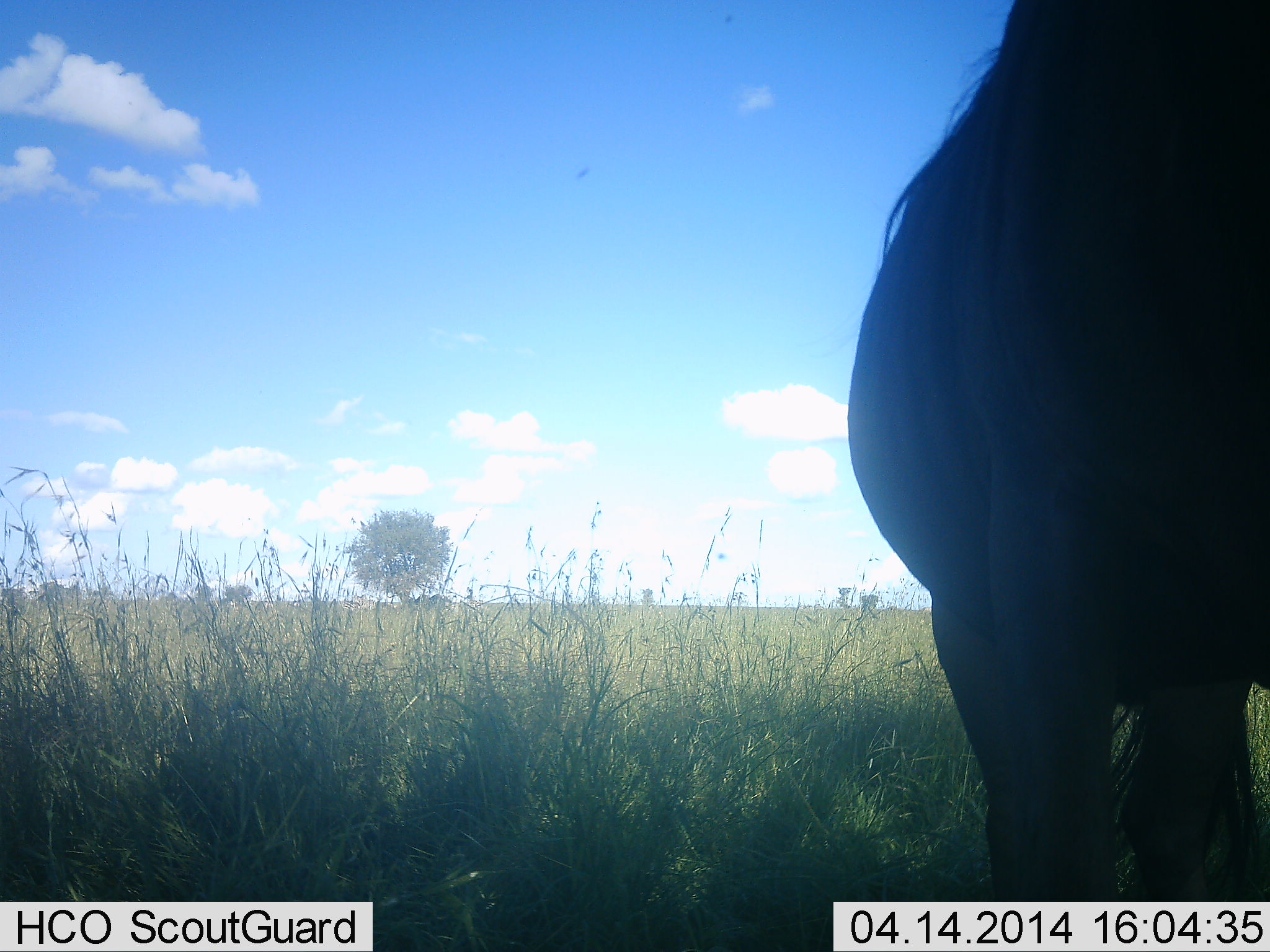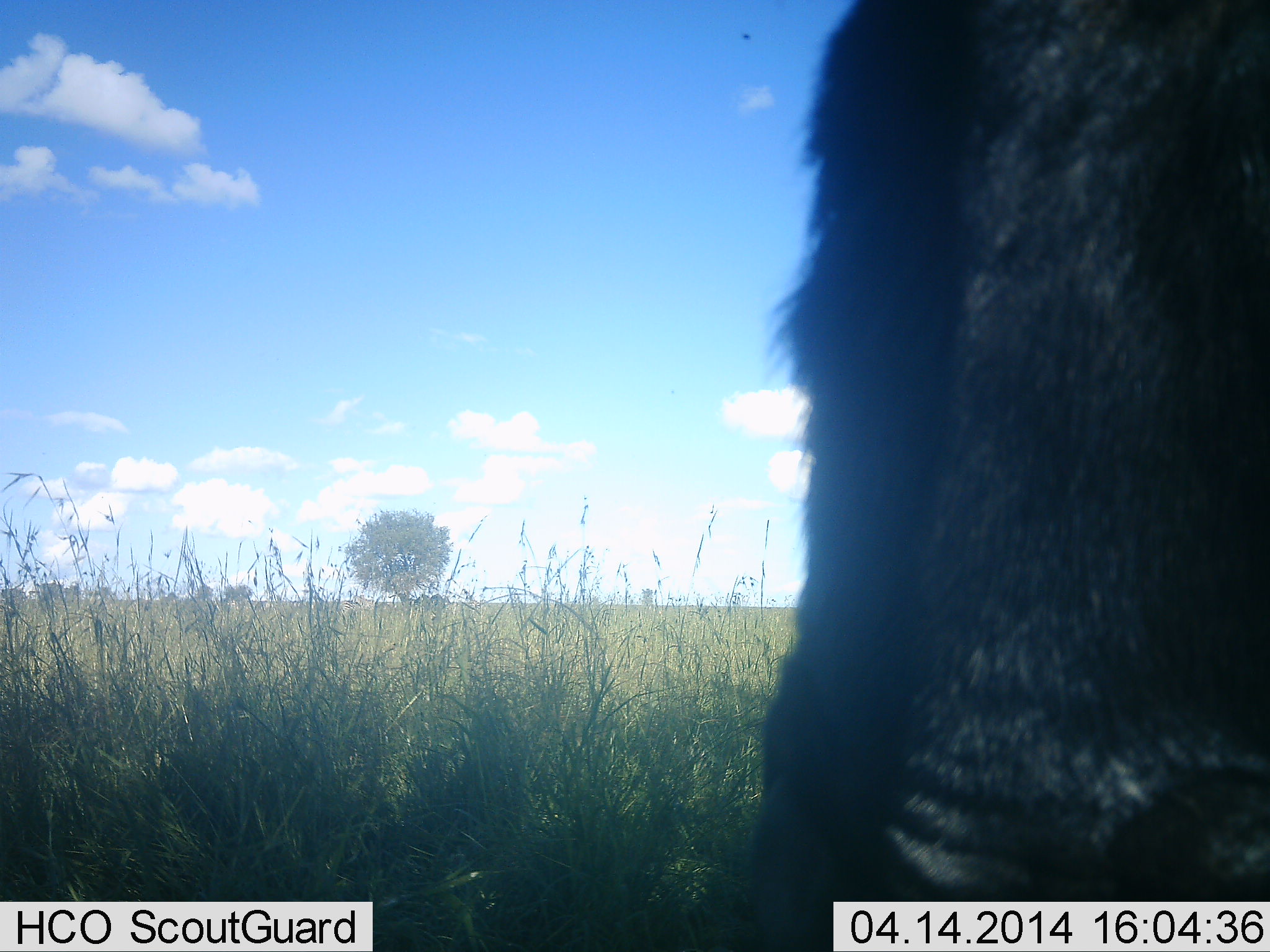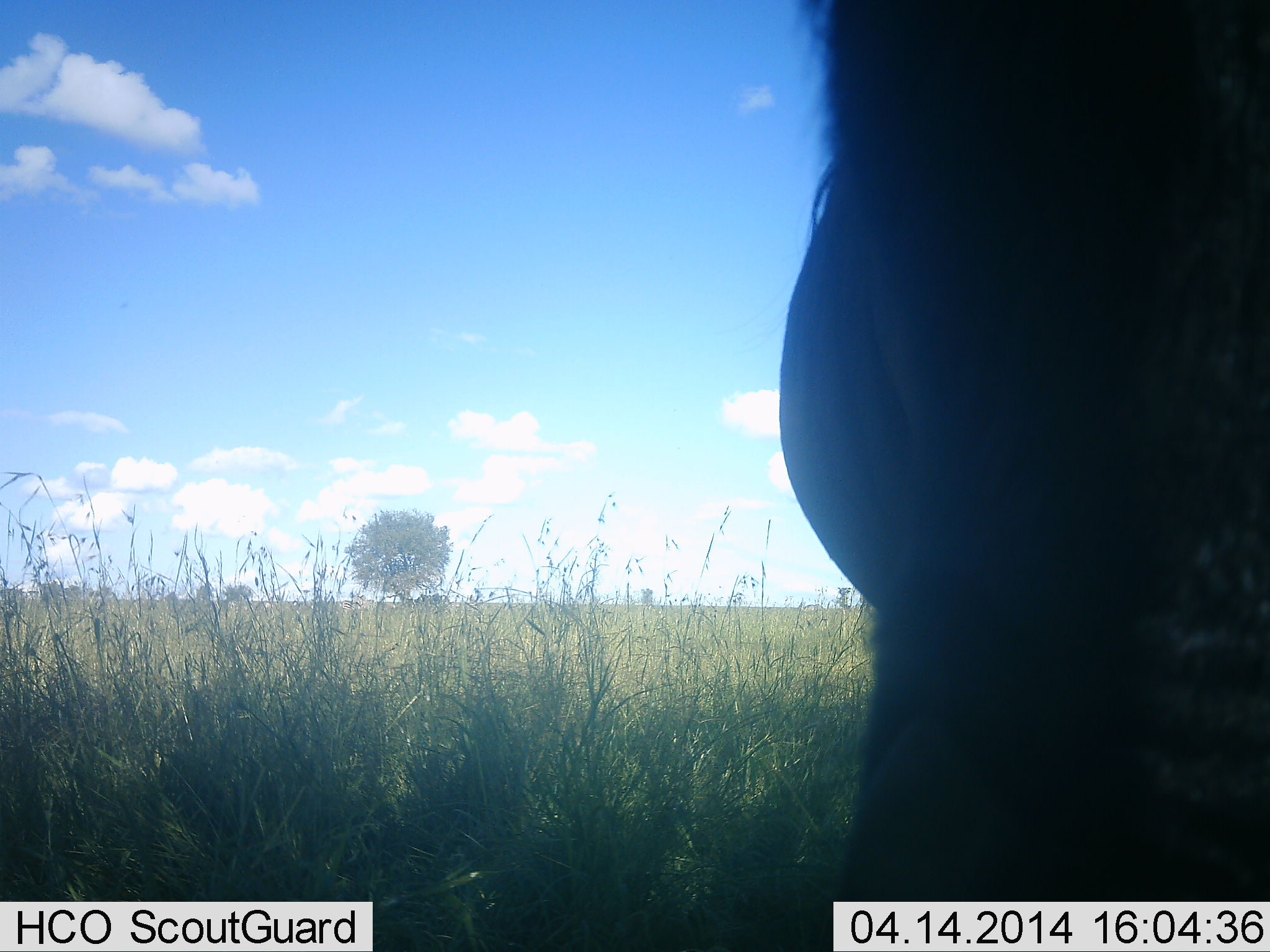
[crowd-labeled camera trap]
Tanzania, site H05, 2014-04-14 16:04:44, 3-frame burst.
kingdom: Animalia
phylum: Chordata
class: Mammalia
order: Artiodactyla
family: Bovidae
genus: Connochaetes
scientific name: Connochaetes taurinus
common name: blue wildebeest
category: wildebeest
Wildebeest (blue wildebeest) (Connochaetes taurinus), count 1. Behavior (volunteer vote fractions): standing 70%, resting 0%, moving 40%, interacting 0%. Young present (vote fraction): 0%. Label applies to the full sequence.